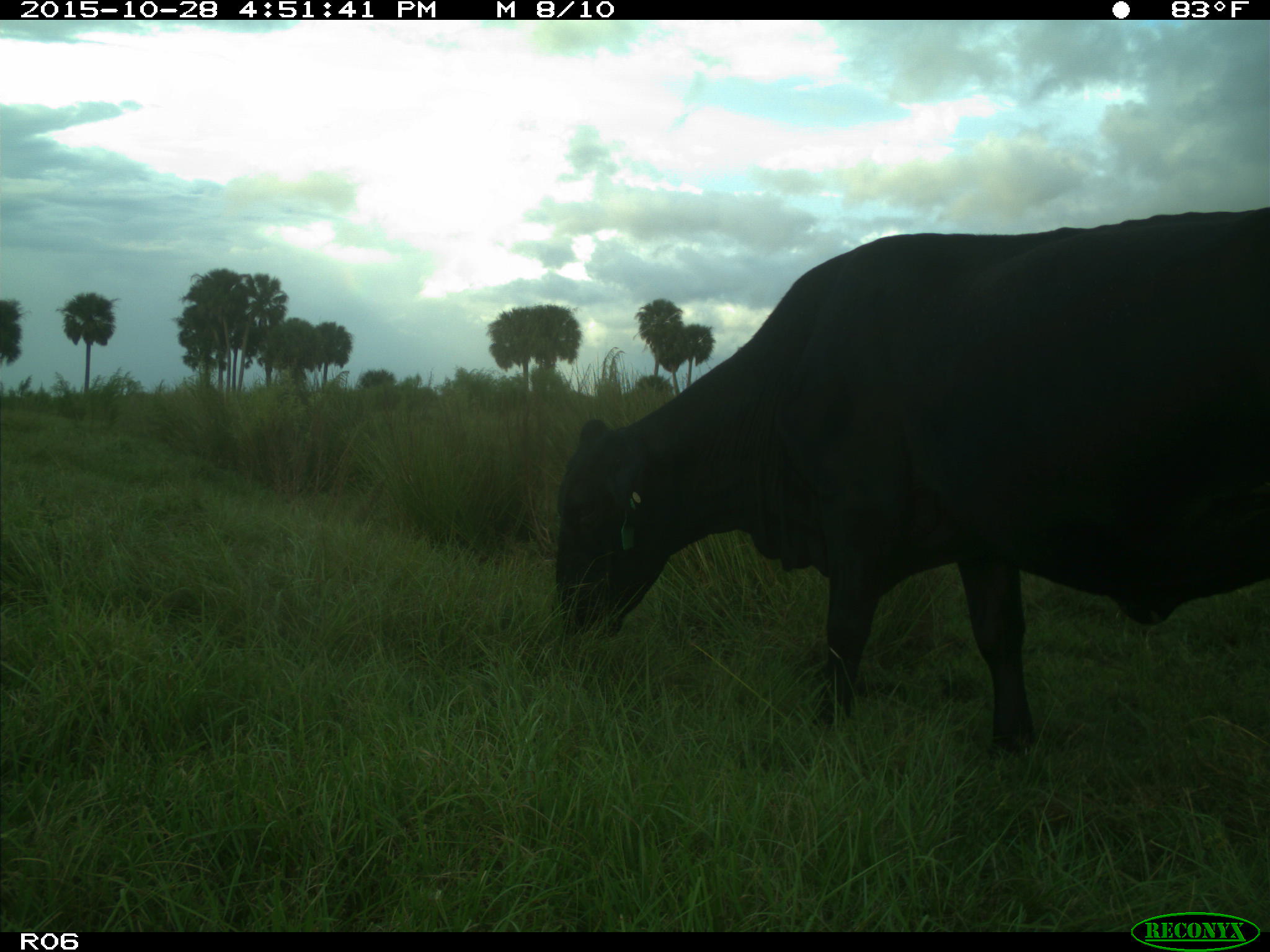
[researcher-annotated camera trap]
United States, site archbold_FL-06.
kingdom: Animalia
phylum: Chordata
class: Mammalia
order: Artiodactyla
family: Bovidae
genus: Bos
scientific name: Bos taurus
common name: domestic cow